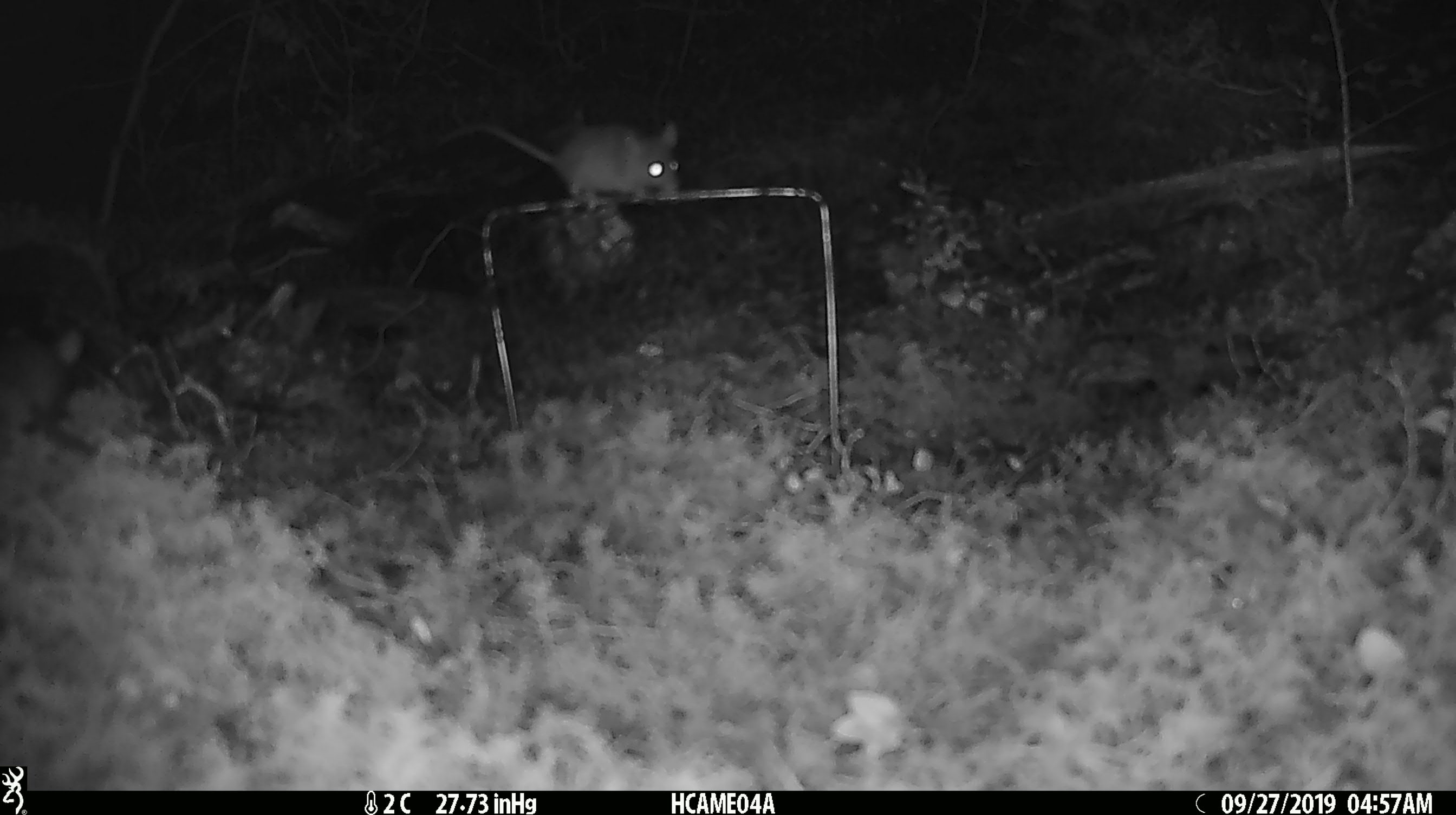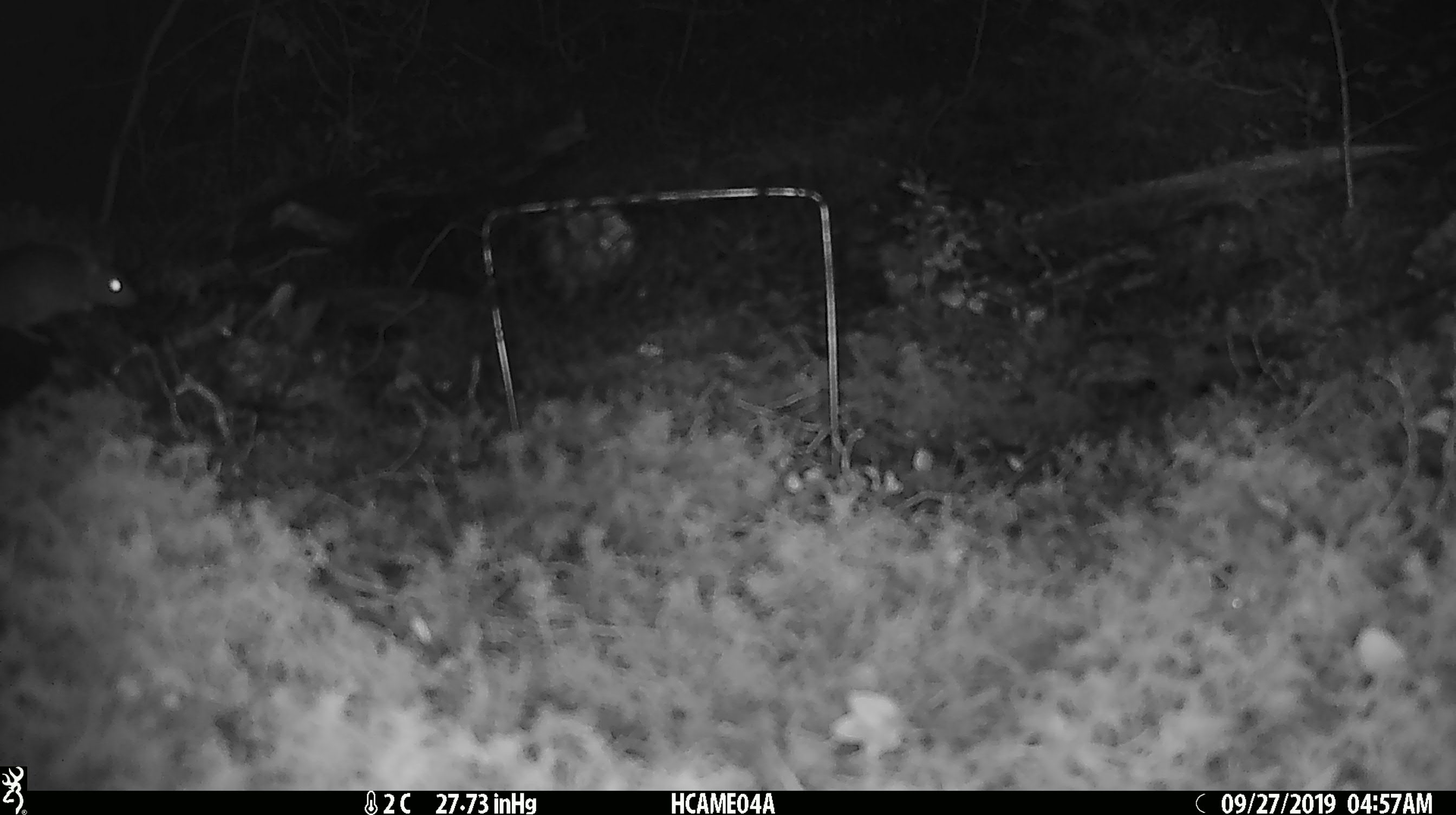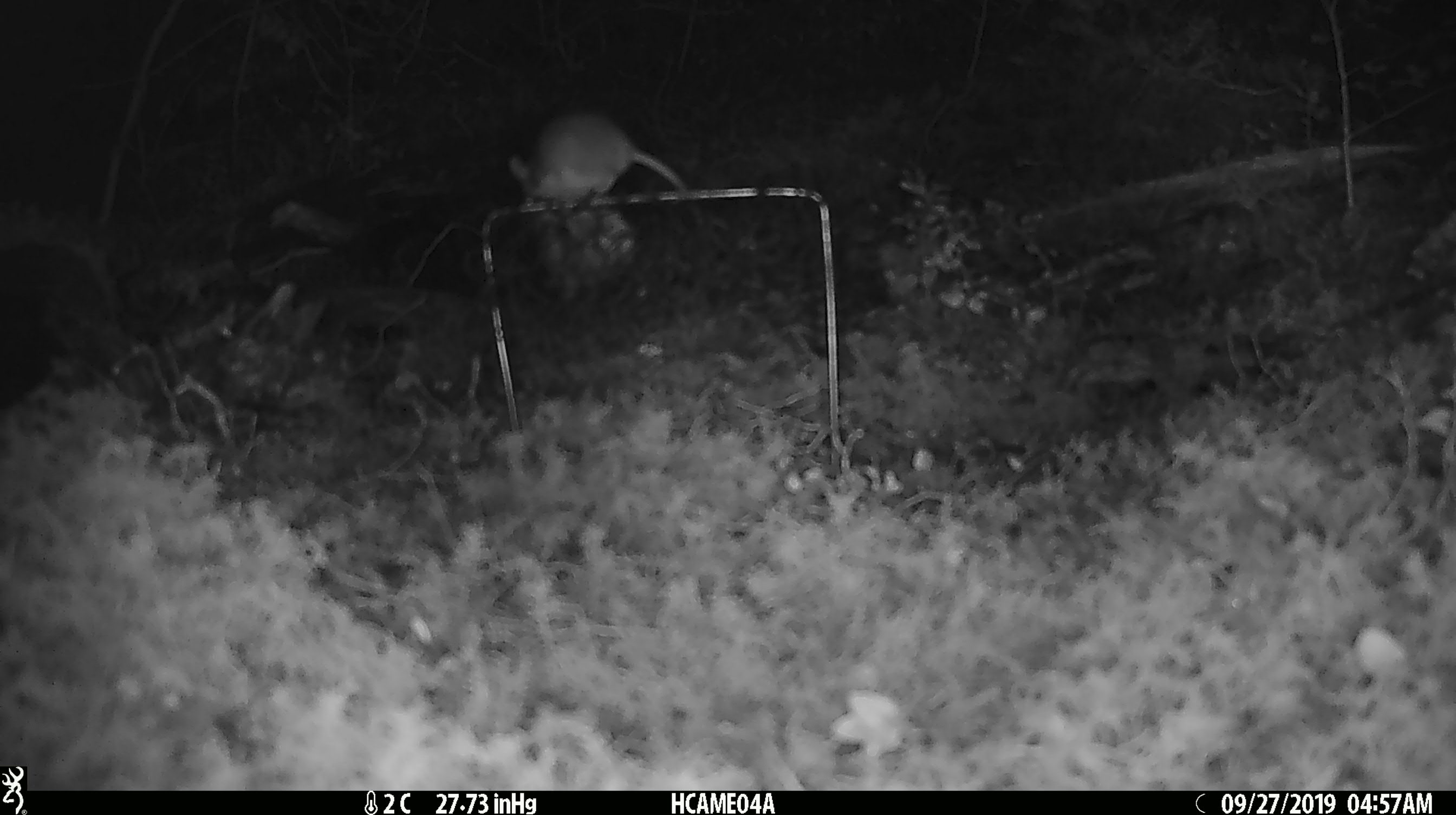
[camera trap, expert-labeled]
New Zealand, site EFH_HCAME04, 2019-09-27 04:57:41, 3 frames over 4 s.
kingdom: Animalia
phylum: Chordata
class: Mammalia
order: Rodentia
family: Muridae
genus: Mus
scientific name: Mus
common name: mouse